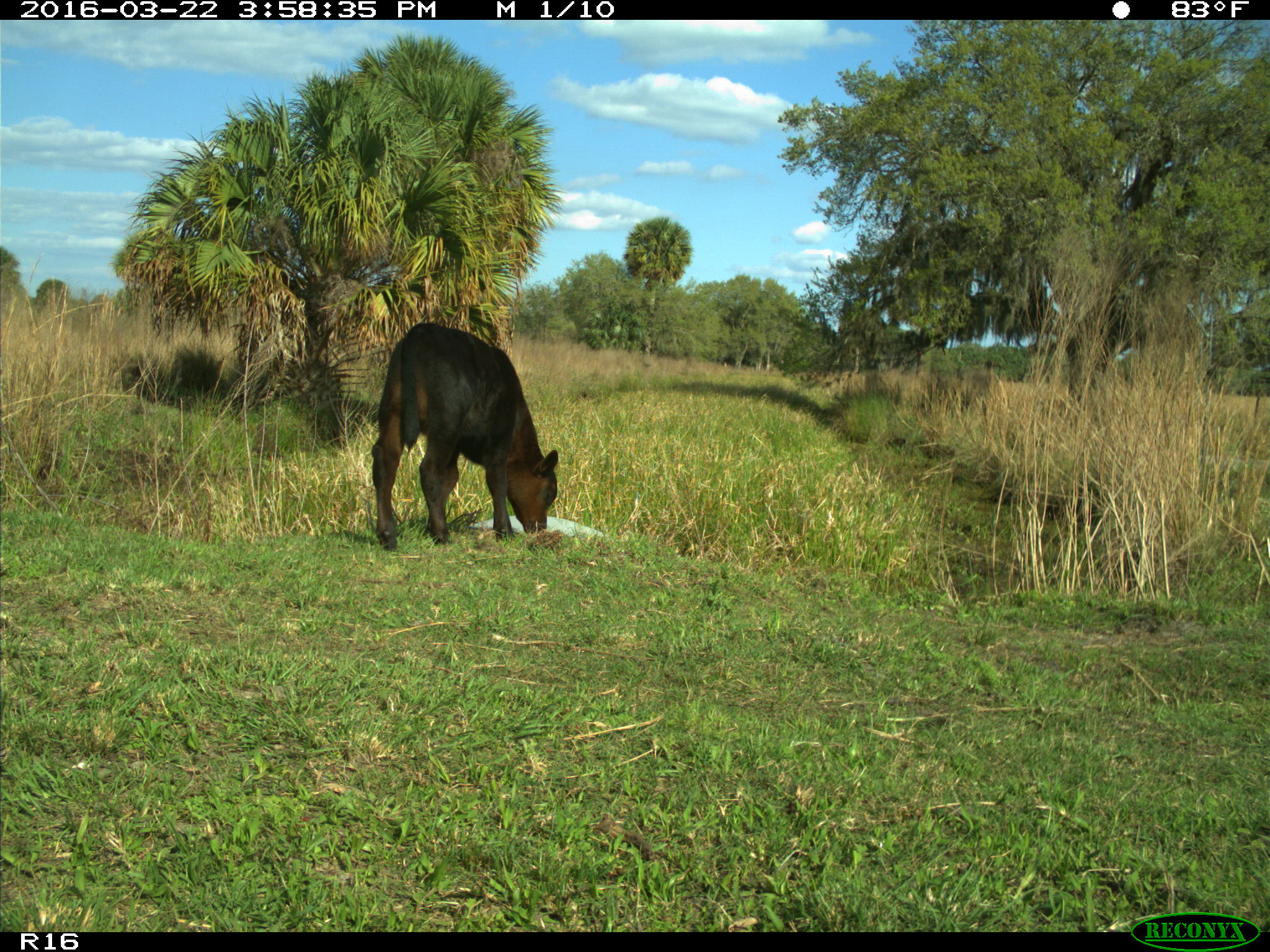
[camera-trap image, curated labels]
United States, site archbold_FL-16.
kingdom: Animalia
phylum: Chordata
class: Mammalia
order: Artiodactyla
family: Bovidae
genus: Bos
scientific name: Bos taurus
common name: domestic cow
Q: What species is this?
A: Bos taurus (domestic cow).